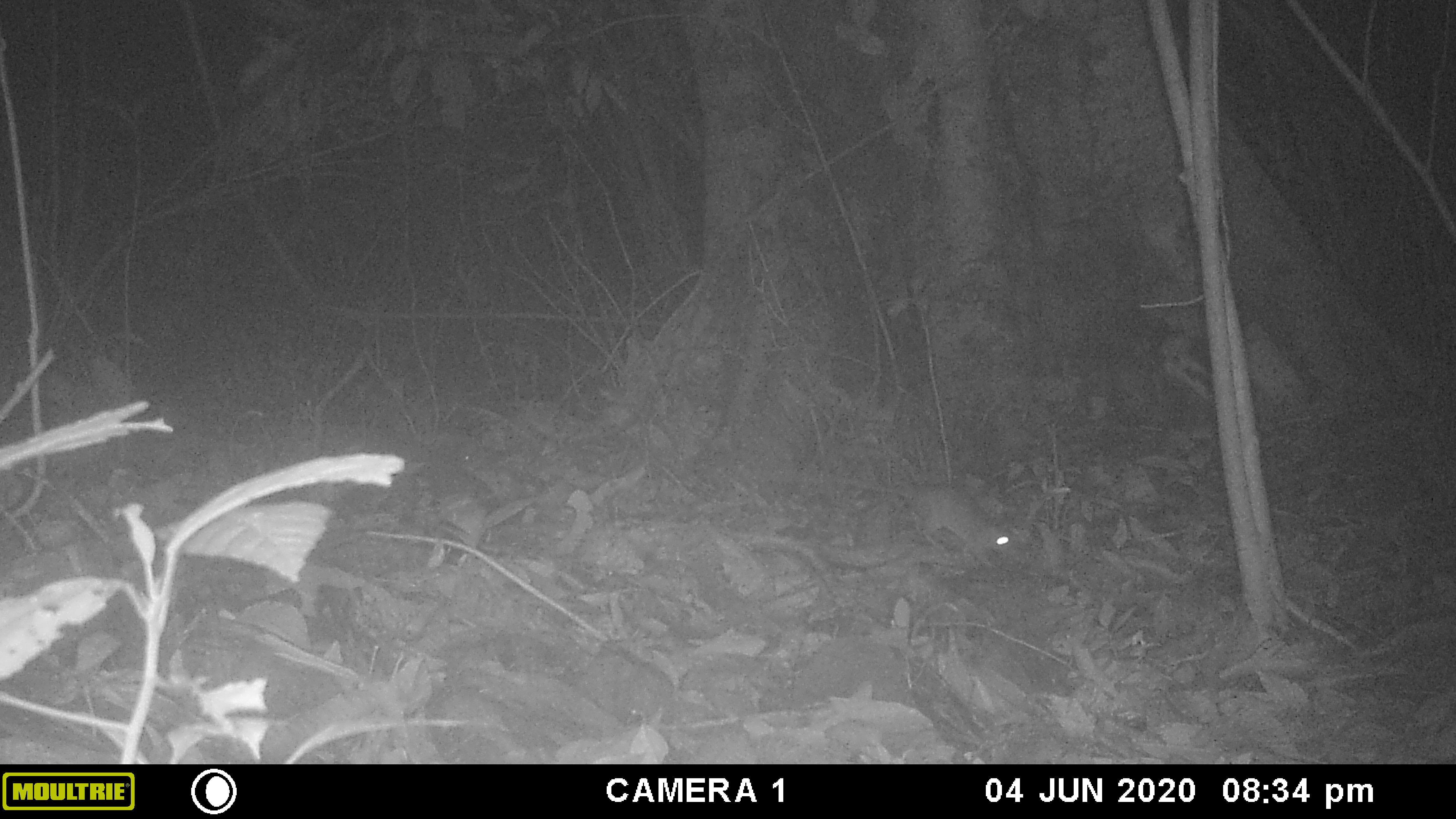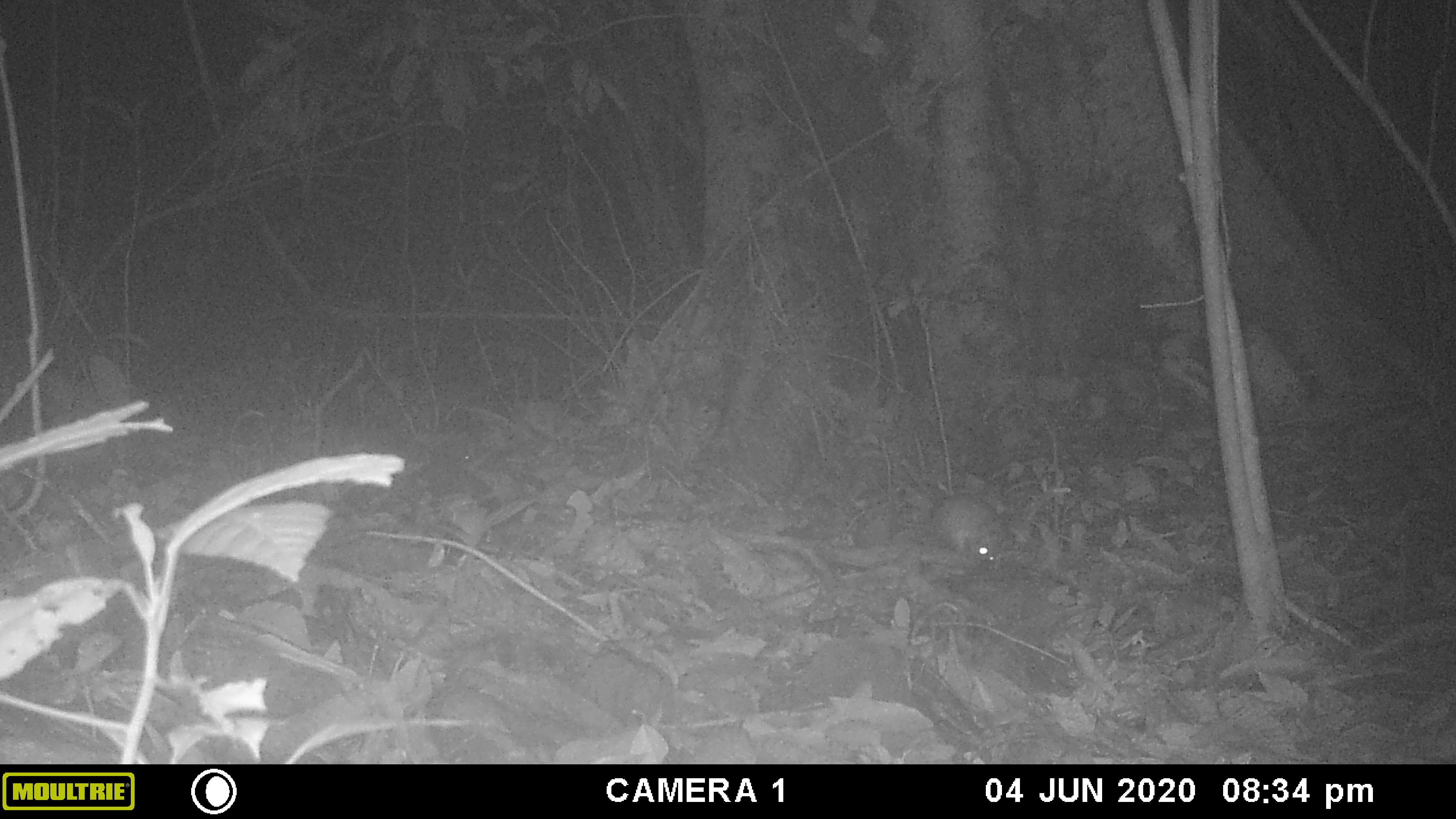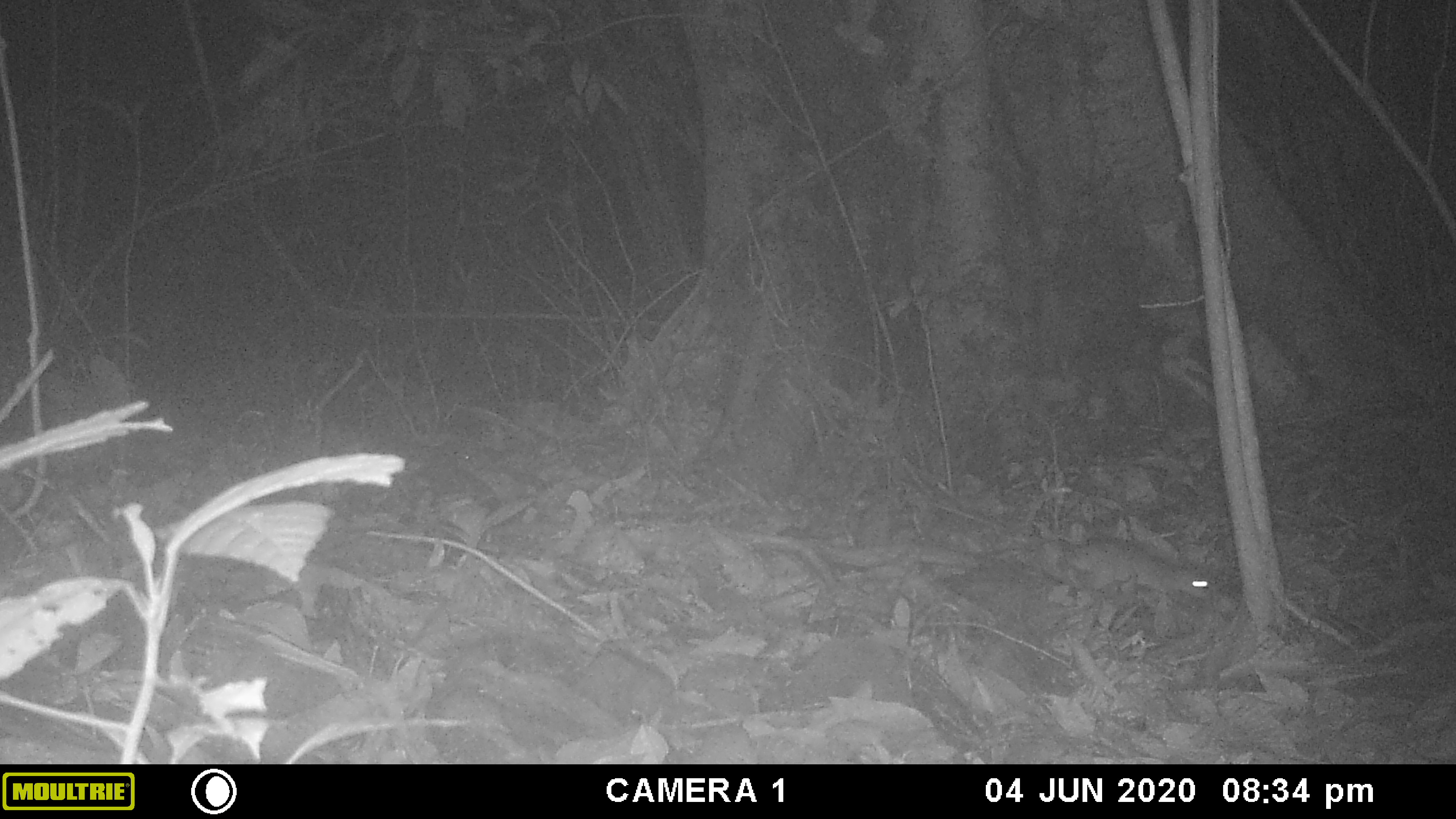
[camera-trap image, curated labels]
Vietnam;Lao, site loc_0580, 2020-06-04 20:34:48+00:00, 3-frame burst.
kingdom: Animalia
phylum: Chordata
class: Mammalia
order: Rodentia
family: Muridae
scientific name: Muridae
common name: old-world mice and rats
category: unidentified murid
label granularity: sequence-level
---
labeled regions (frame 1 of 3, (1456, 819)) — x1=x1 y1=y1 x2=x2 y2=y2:
unidentified murid: x1=833 y1=473 x2=1017 y2=568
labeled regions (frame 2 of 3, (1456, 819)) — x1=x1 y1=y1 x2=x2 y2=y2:
unidentified murid: x1=933 y1=493 x2=1002 y2=565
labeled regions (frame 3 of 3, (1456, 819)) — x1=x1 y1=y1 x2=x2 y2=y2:
unidentified murid: x1=1042 y1=534 x2=1212 y2=601